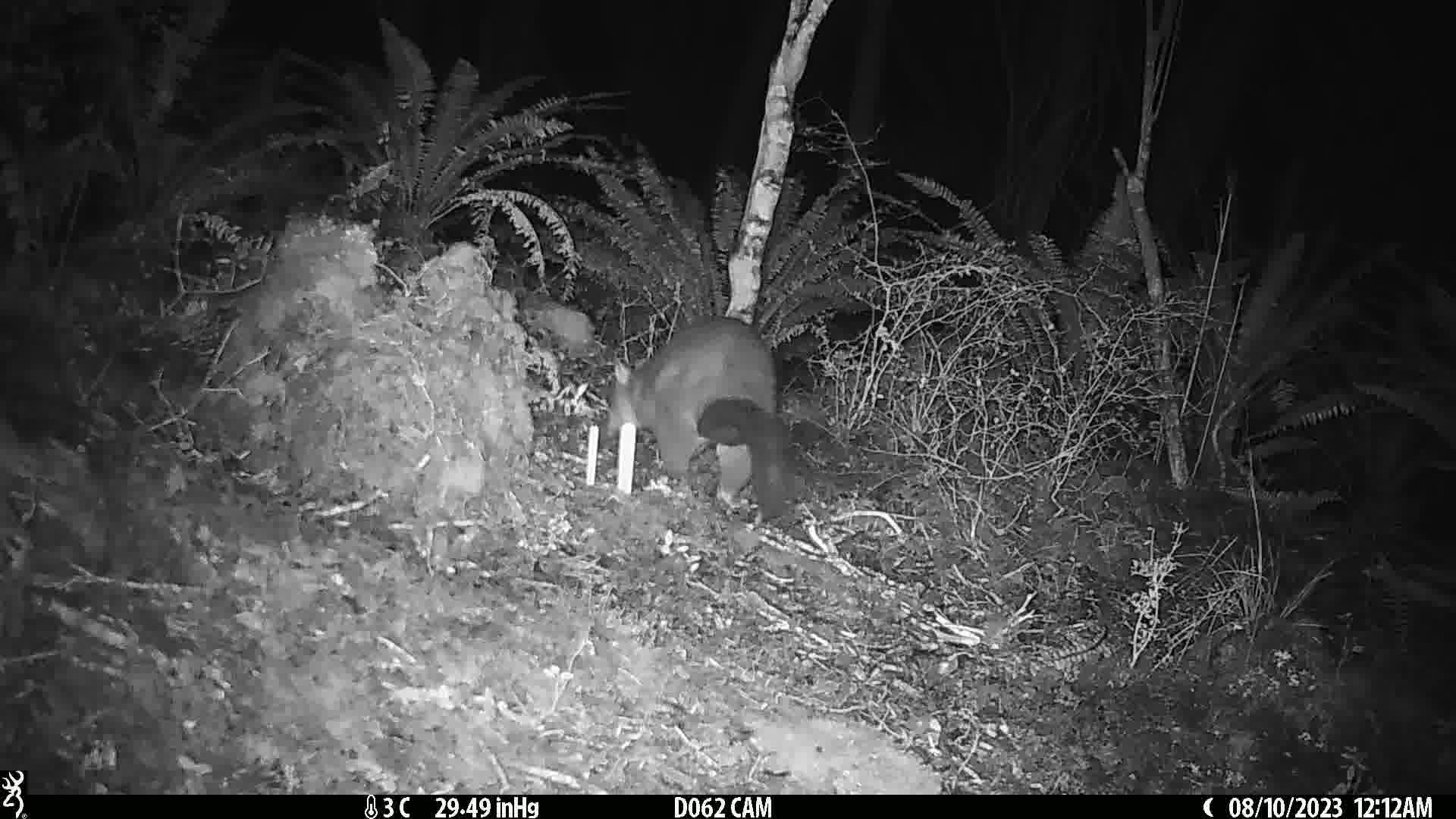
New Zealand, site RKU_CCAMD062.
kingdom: Animalia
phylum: Chordata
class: Mammalia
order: Diprotodontia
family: Phalangeridae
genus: Trichosurus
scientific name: Trichosurus vulpecula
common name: common brushtail possum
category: possum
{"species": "possum (common brushtail possum) (Trichosurus vulpecula)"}